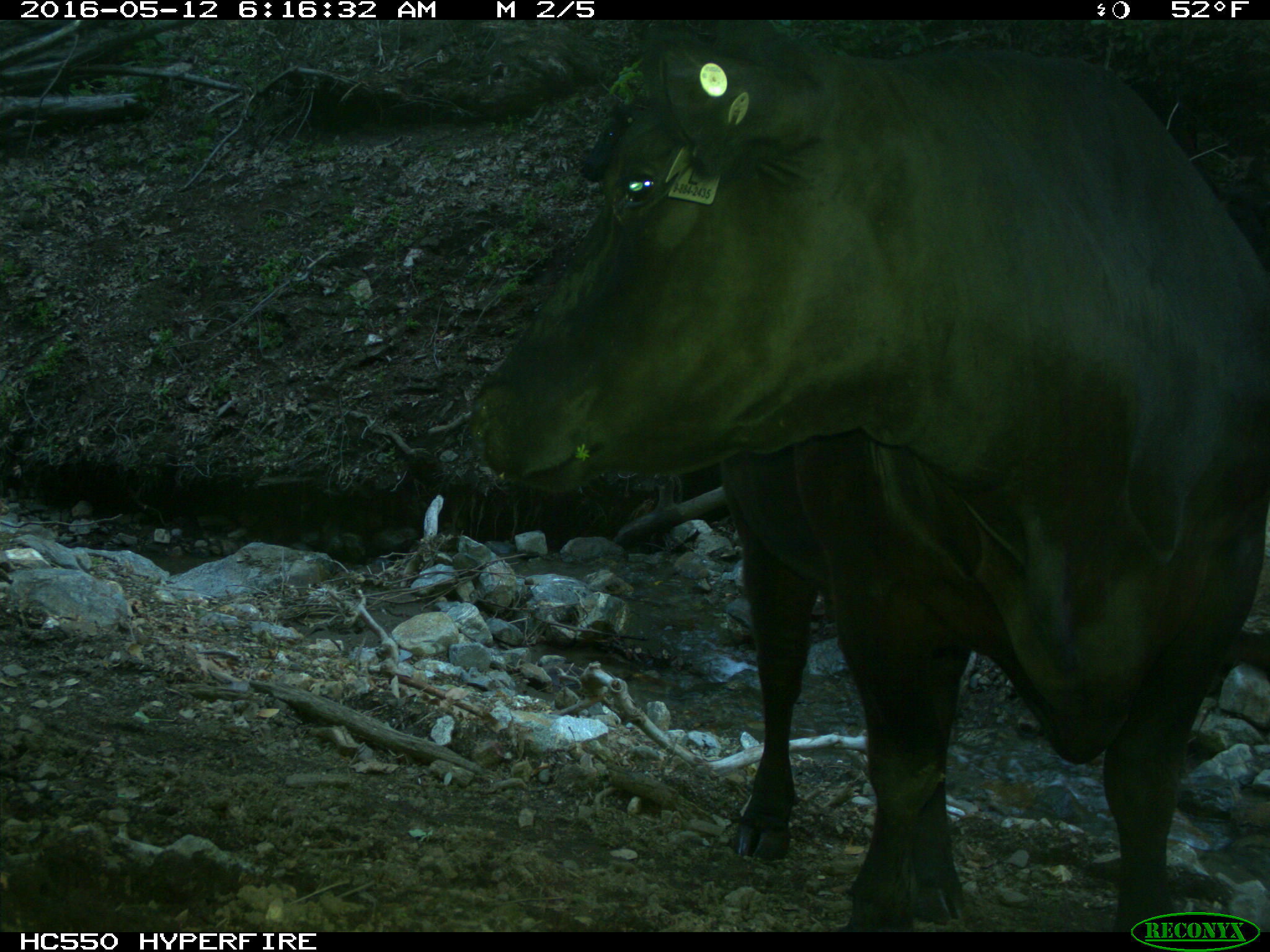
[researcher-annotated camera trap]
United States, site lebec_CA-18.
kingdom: Animalia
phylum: Chordata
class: Mammalia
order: Artiodactyla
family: Bovidae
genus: Bos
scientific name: Bos taurus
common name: domestic cow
Bos taurus (domestic cow).